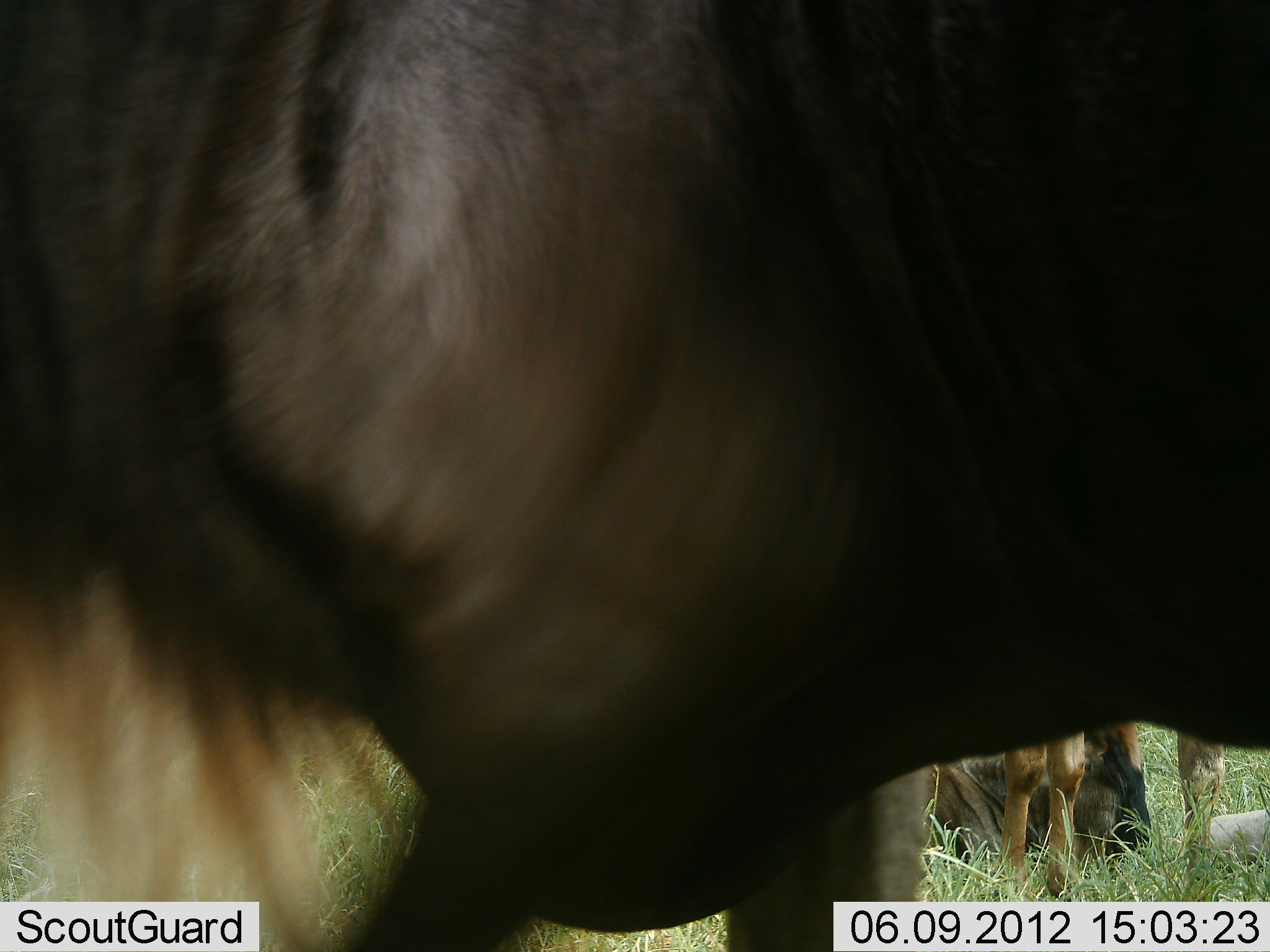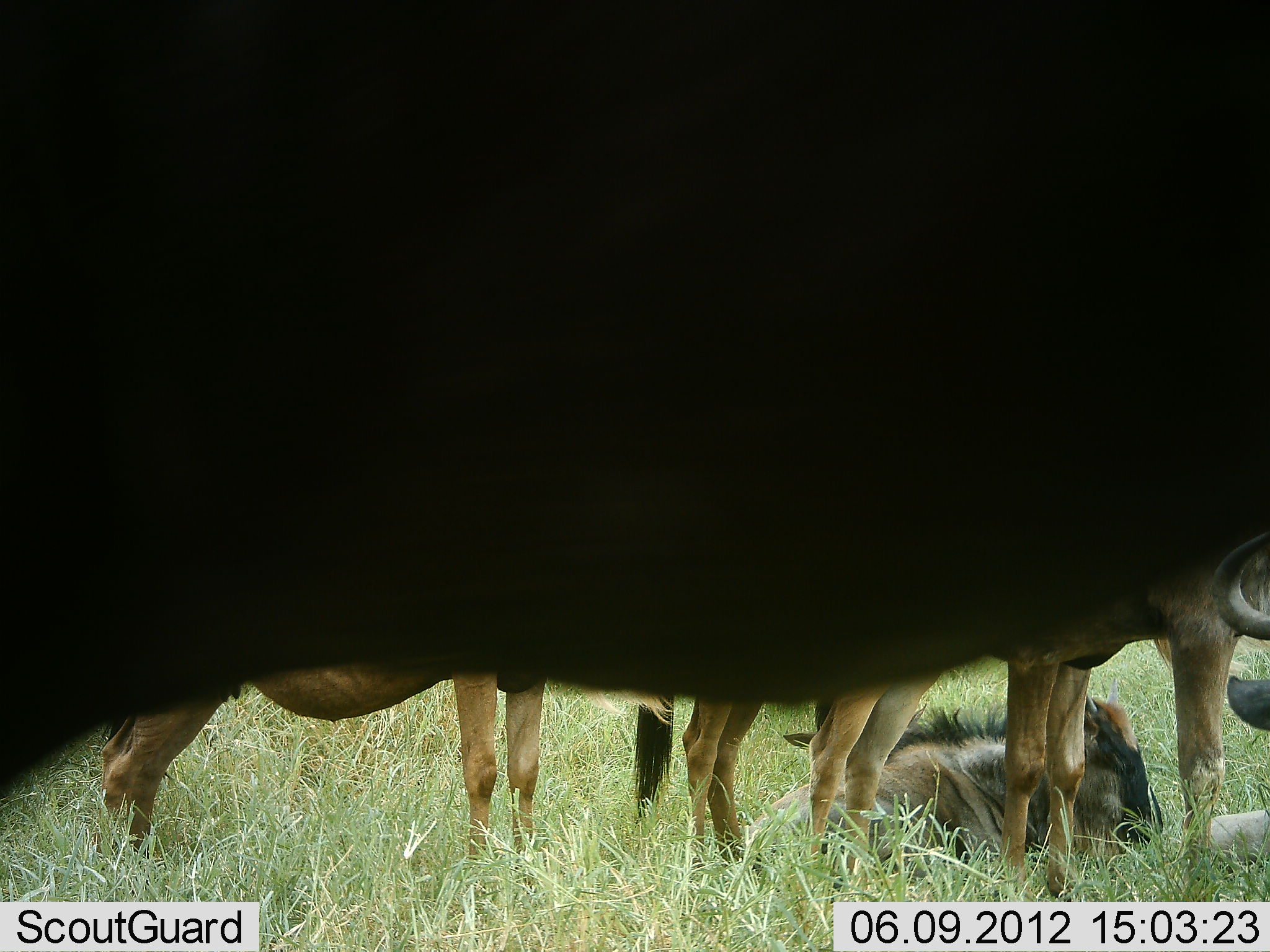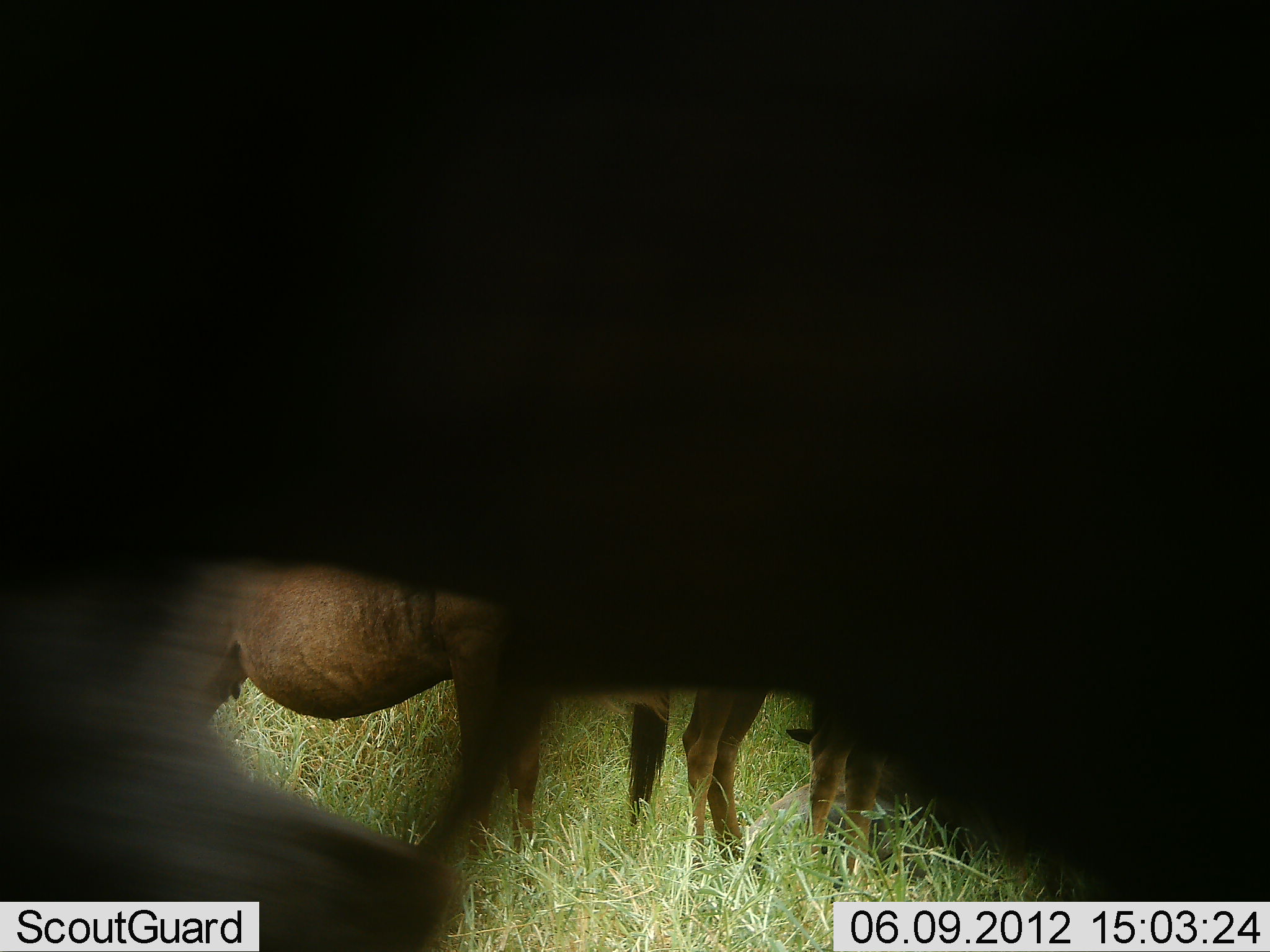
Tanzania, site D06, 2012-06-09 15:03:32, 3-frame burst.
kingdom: Animalia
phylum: Chordata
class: Mammalia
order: Artiodactyla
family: Bovidae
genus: Connochaetes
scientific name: Connochaetes taurinus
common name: blue wildebeest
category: wildebeest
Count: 6.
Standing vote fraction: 100%.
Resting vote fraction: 91%.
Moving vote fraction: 9%.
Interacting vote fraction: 9%.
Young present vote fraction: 55%.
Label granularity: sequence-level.